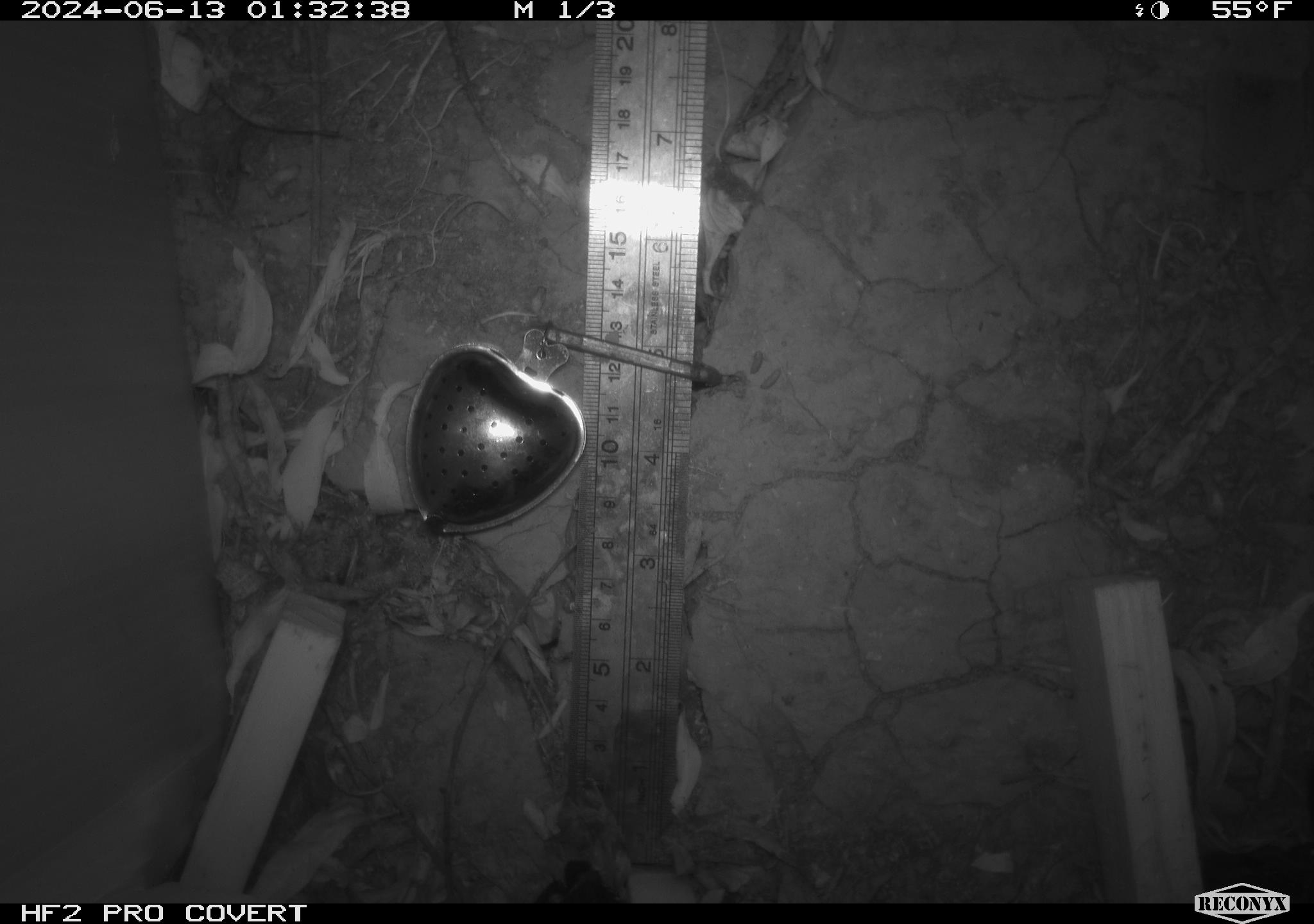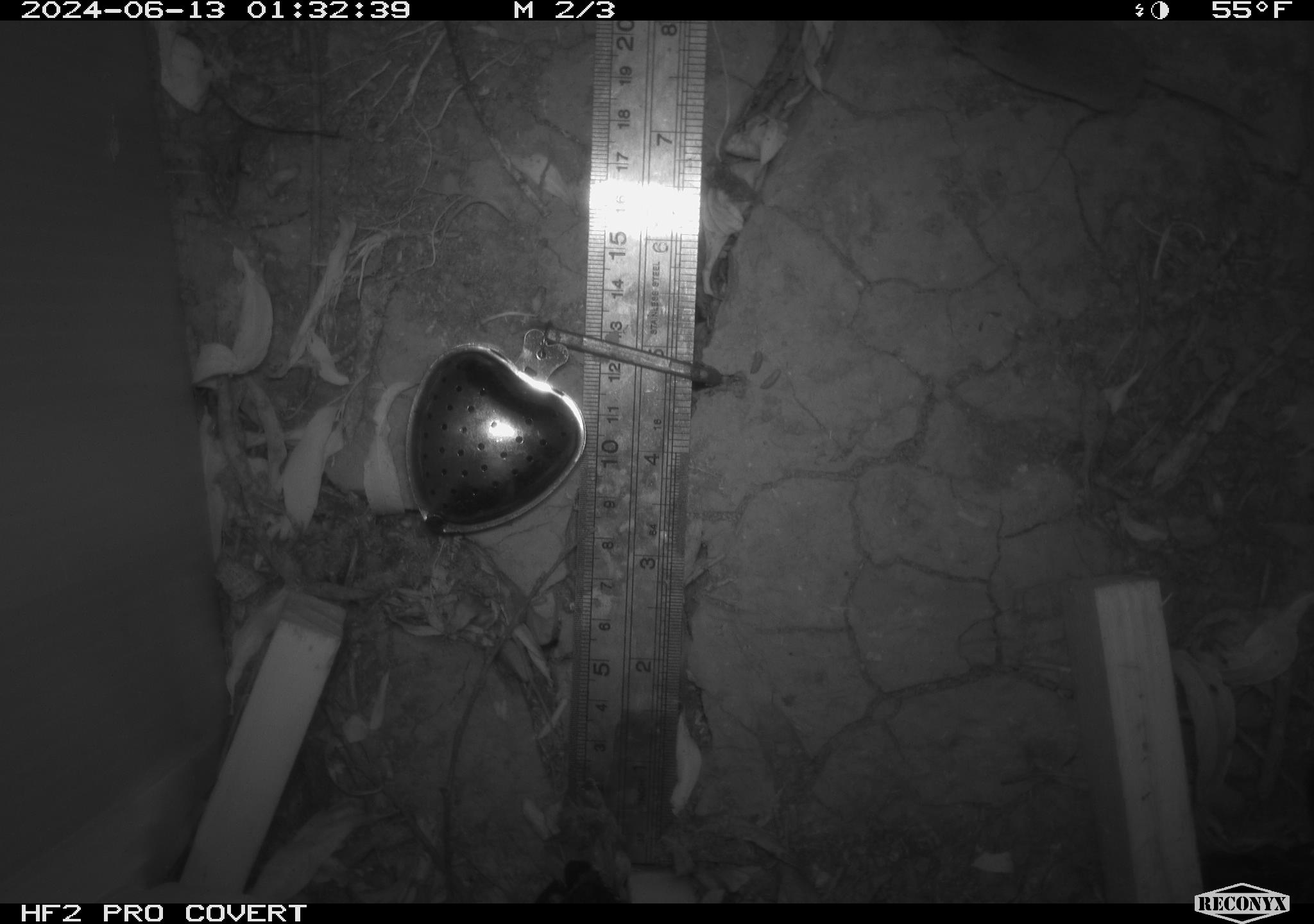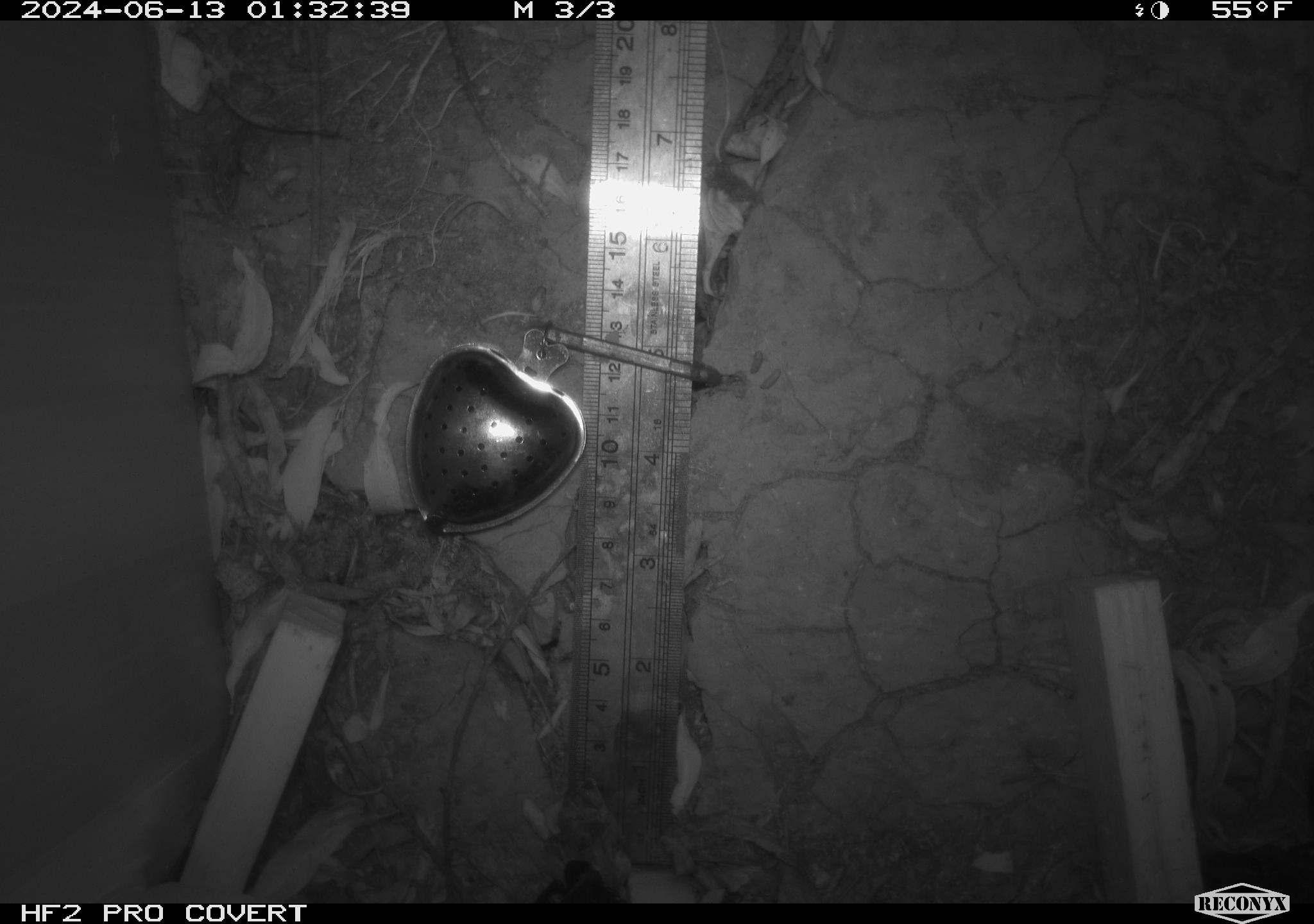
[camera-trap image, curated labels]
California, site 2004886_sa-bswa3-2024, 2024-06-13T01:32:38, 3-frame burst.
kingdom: Animalia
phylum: Chordata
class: Mammalia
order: Eulipotyphla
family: Soricidae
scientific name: Soricidae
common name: shrews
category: soricidae family